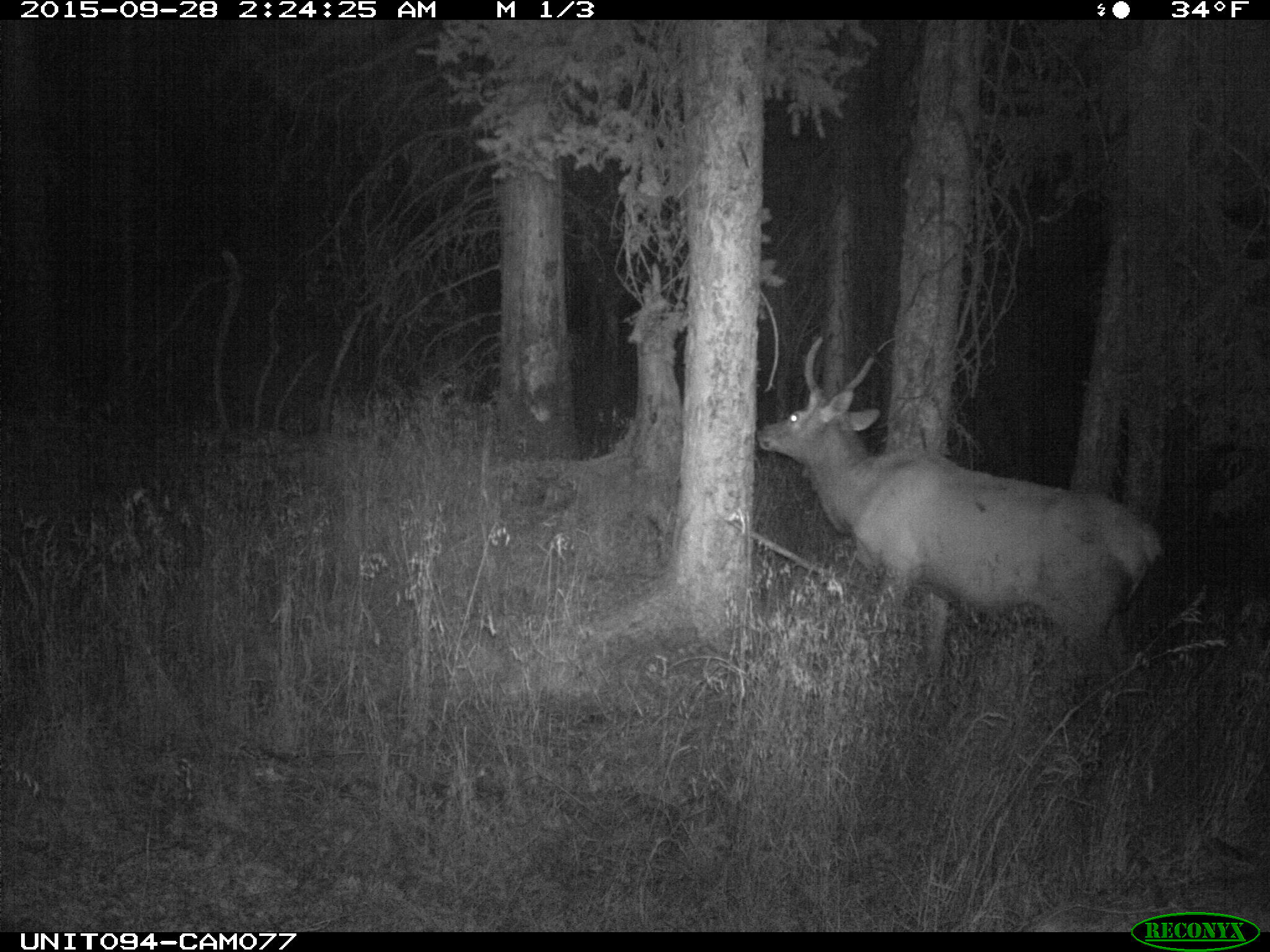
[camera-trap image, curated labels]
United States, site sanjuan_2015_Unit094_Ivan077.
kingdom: Animalia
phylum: Chordata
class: Mammalia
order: Artiodactyla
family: Cervidae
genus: Cervus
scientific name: Cervus elaphus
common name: red deer